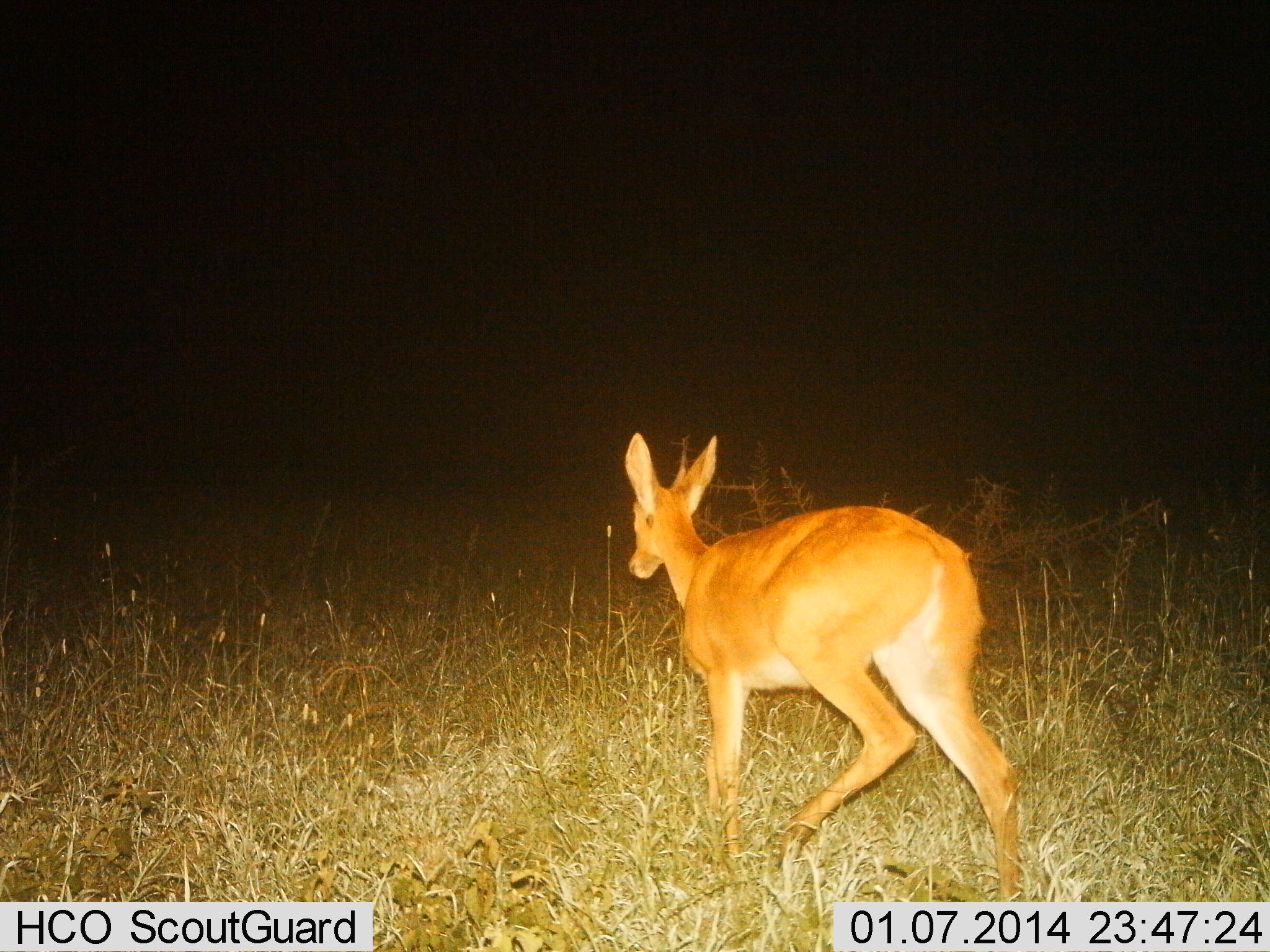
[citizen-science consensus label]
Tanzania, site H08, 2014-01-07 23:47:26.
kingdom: Animalia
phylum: Chordata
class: Mammalia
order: Artiodactyla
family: Bovidae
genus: Redunca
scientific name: Redunca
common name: reedbuck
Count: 1.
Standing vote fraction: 10%.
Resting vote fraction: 0%.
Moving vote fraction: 90%.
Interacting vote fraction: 0%.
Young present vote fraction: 0%.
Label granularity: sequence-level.